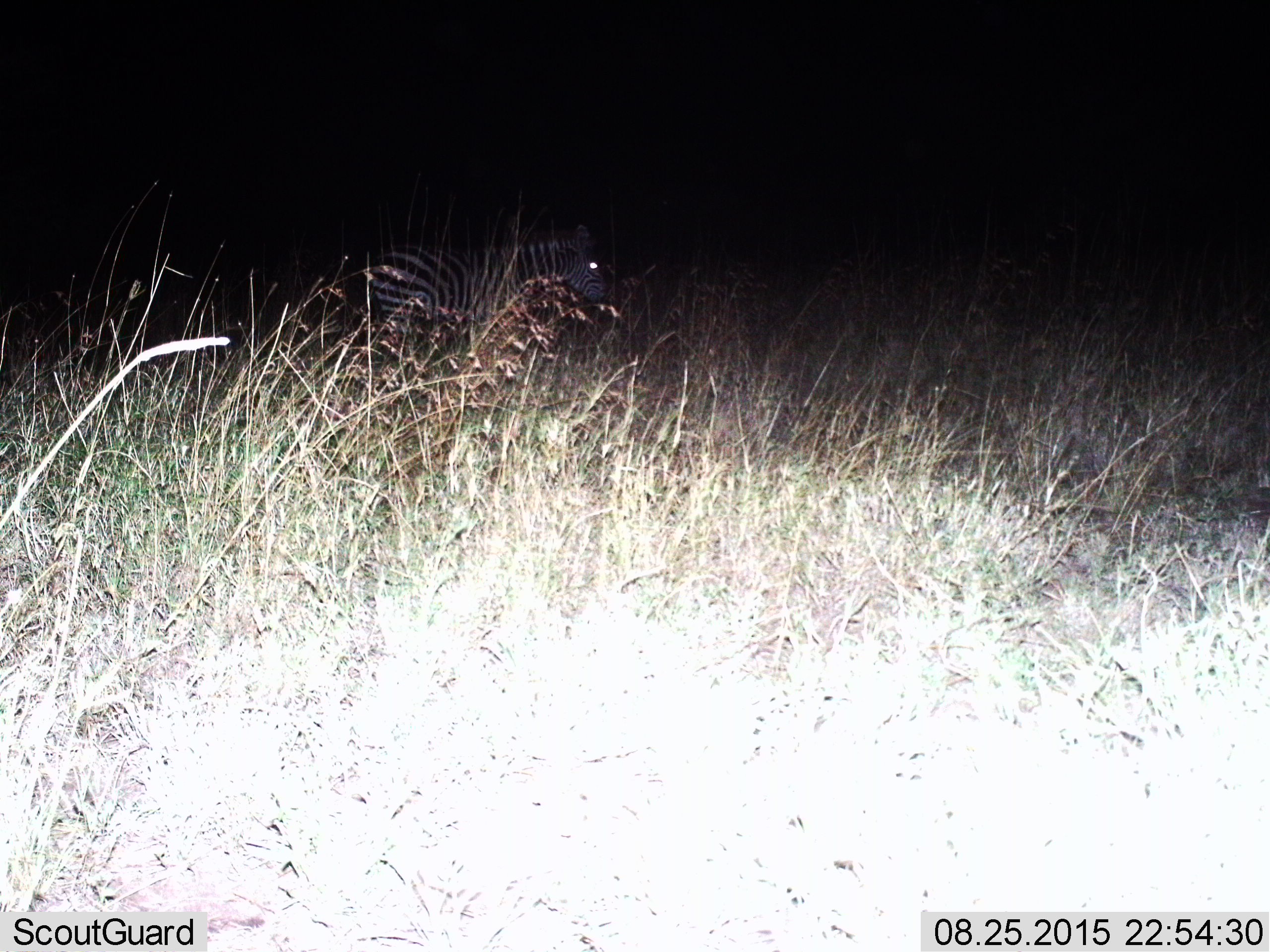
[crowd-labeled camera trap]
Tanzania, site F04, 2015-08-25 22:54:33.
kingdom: Animalia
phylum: Chordata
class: Mammalia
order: Perissodactyla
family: Equidae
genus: Equus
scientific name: Equus quagga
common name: plains zebra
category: zebra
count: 1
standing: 71%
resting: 0%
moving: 36%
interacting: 0%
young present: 7%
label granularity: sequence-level